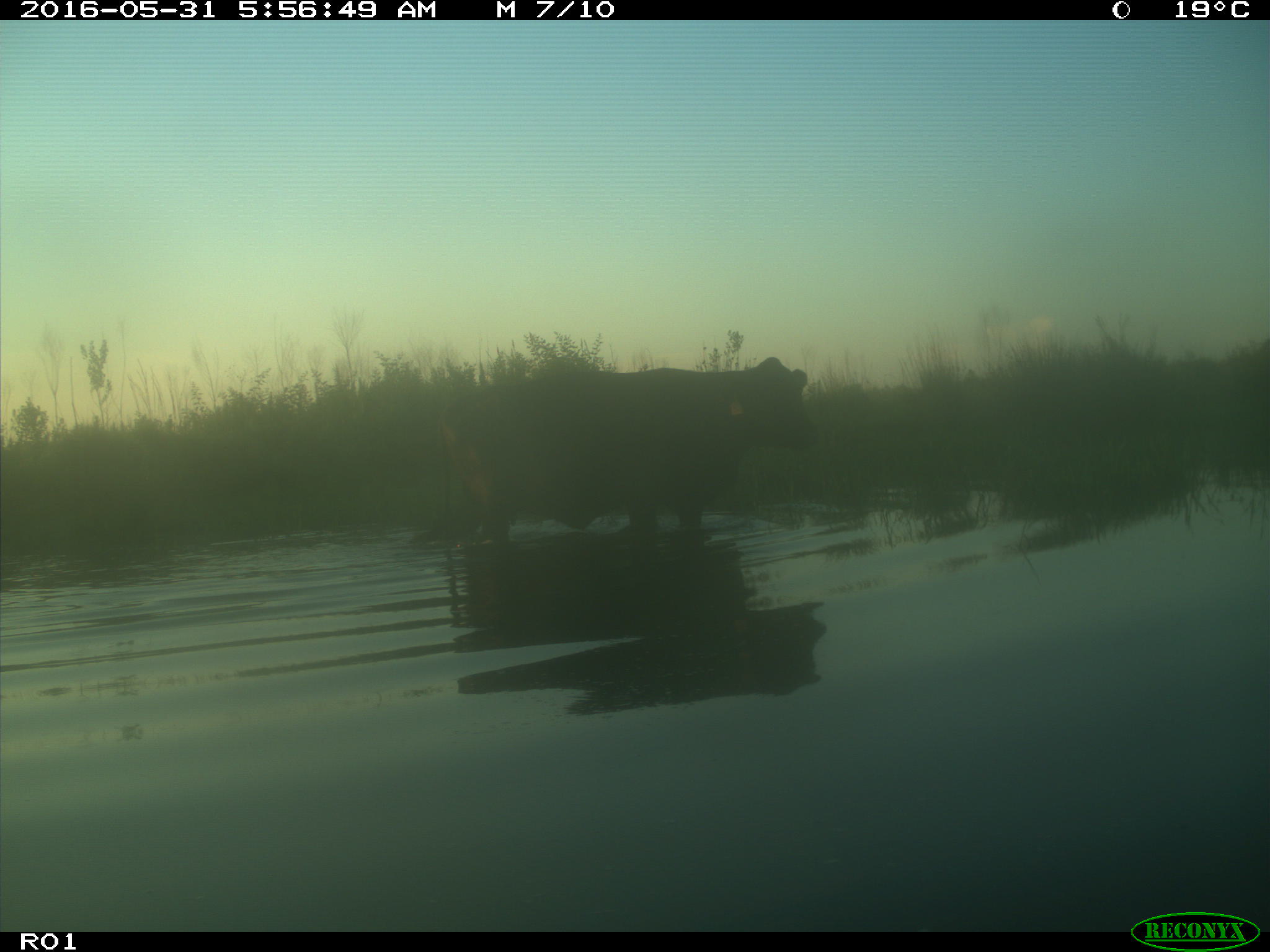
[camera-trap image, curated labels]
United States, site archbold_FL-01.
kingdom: Animalia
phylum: Chordata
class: Mammalia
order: Artiodactyla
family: Bovidae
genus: Bos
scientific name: Bos taurus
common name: domestic cow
Bos taurus (domestic cow).